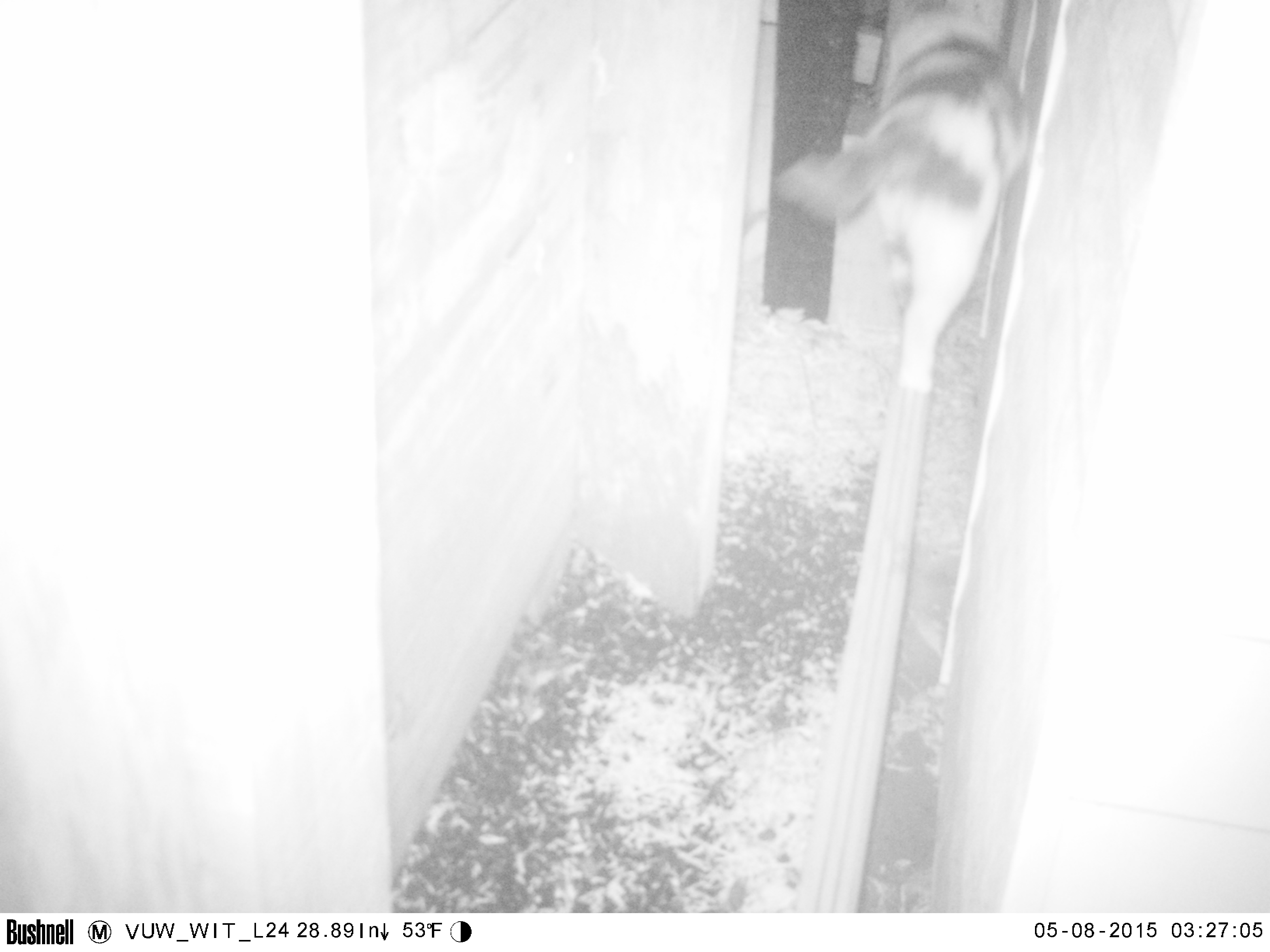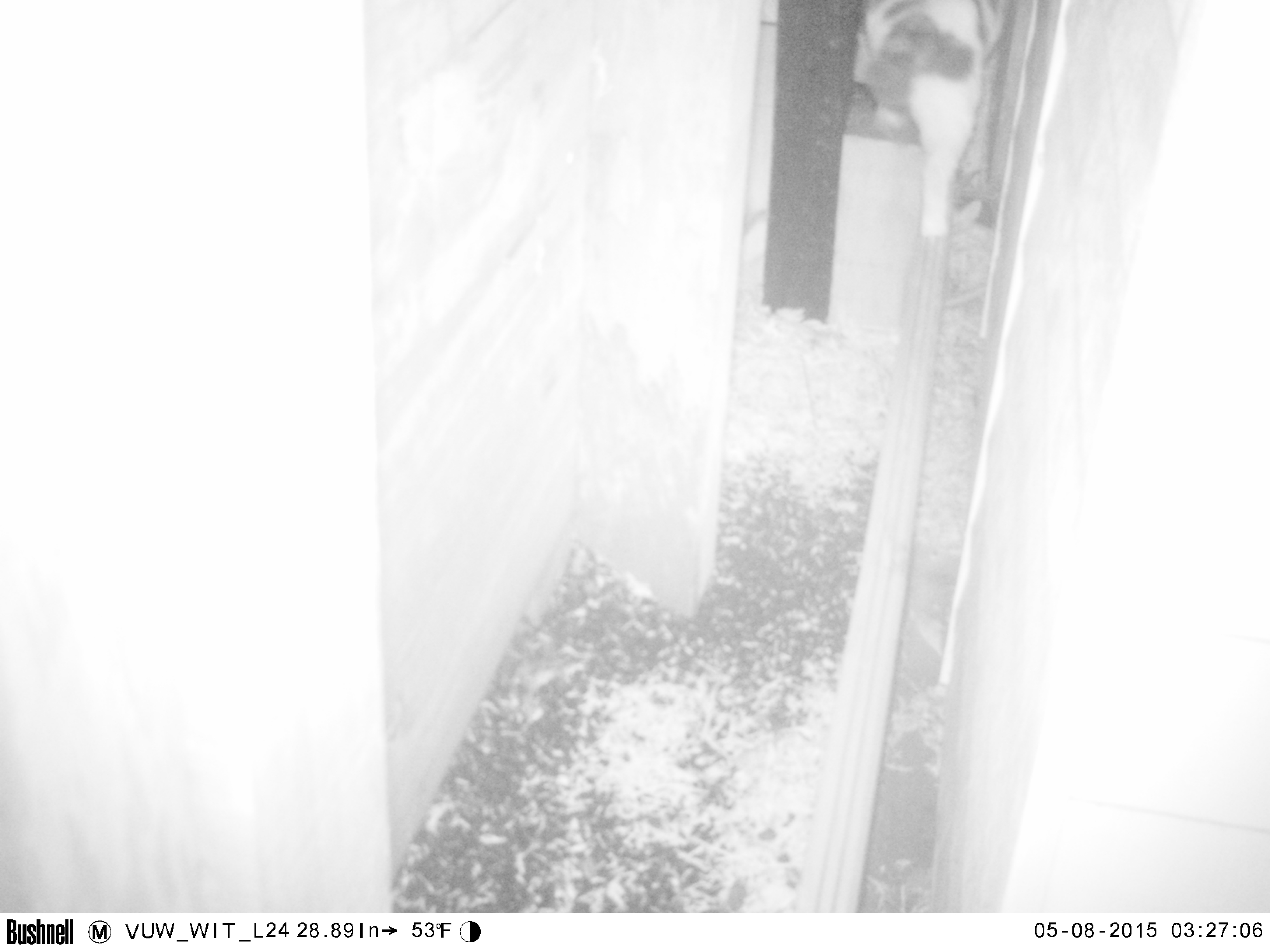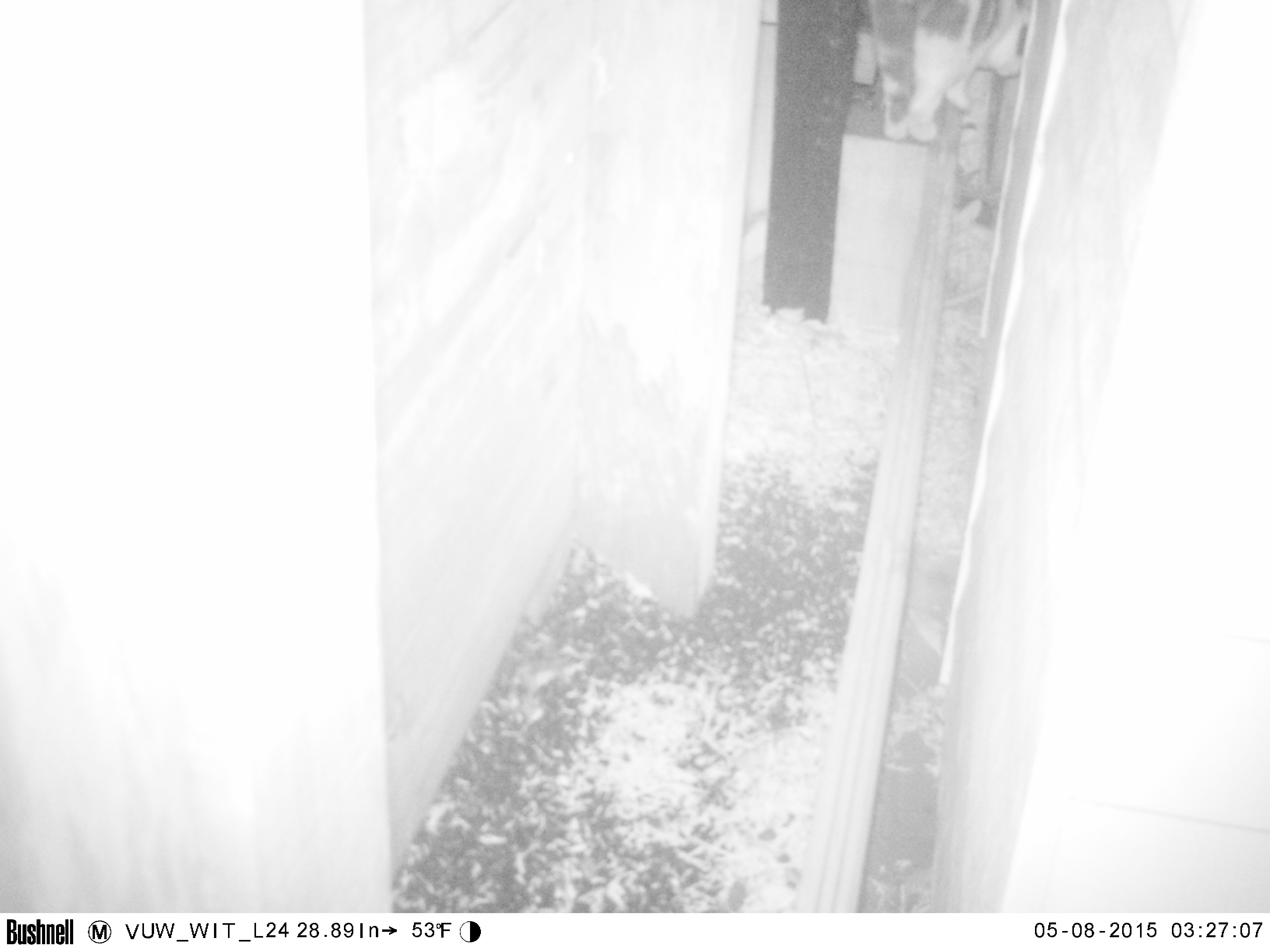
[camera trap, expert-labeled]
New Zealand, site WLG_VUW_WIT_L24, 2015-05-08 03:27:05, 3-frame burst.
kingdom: Animalia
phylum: Chordata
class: Mammalia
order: Carnivora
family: Felidae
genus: Felis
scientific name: Felis catus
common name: domestic cat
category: cat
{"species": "cat (domestic cat) (Felis catus)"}